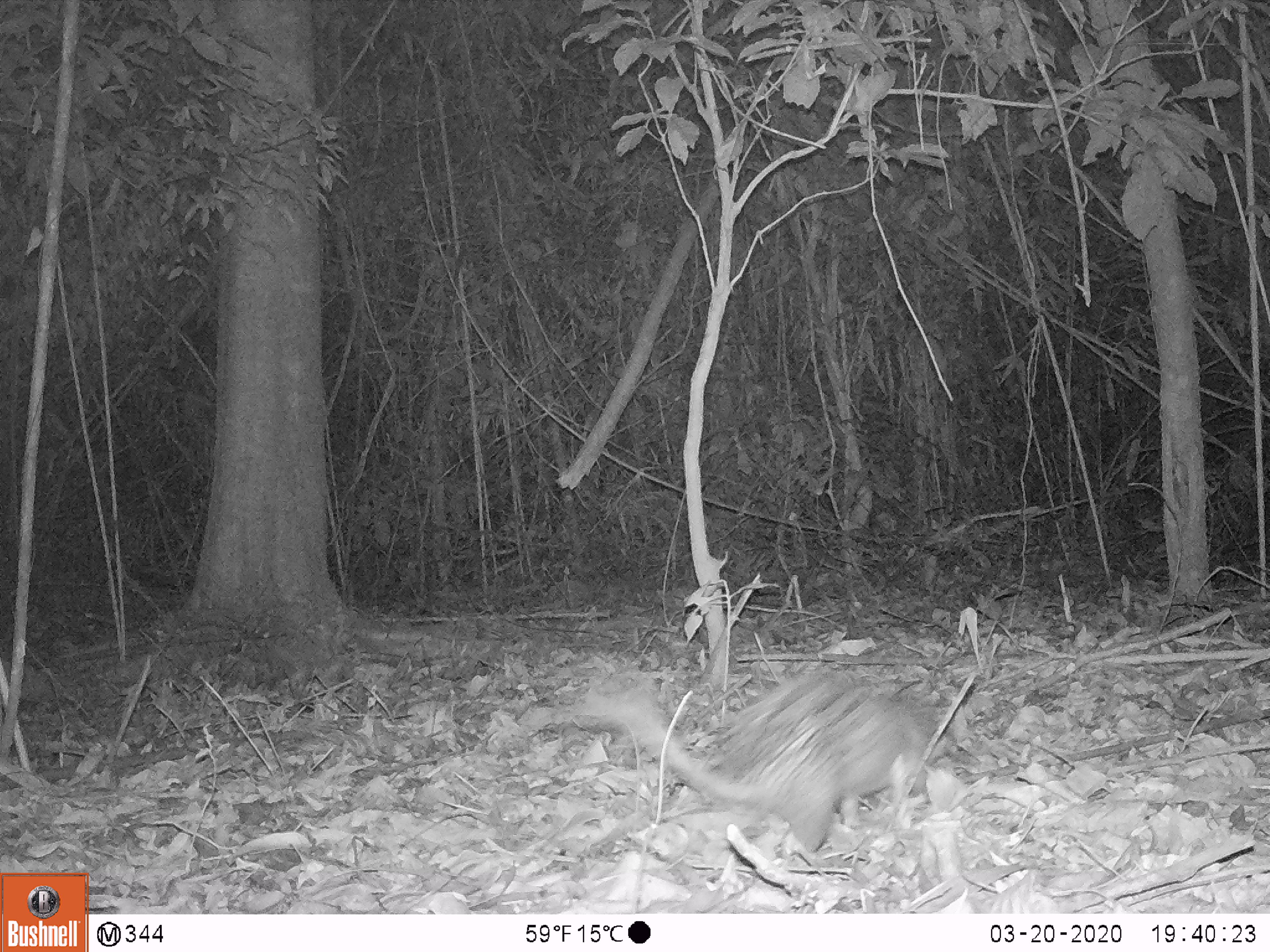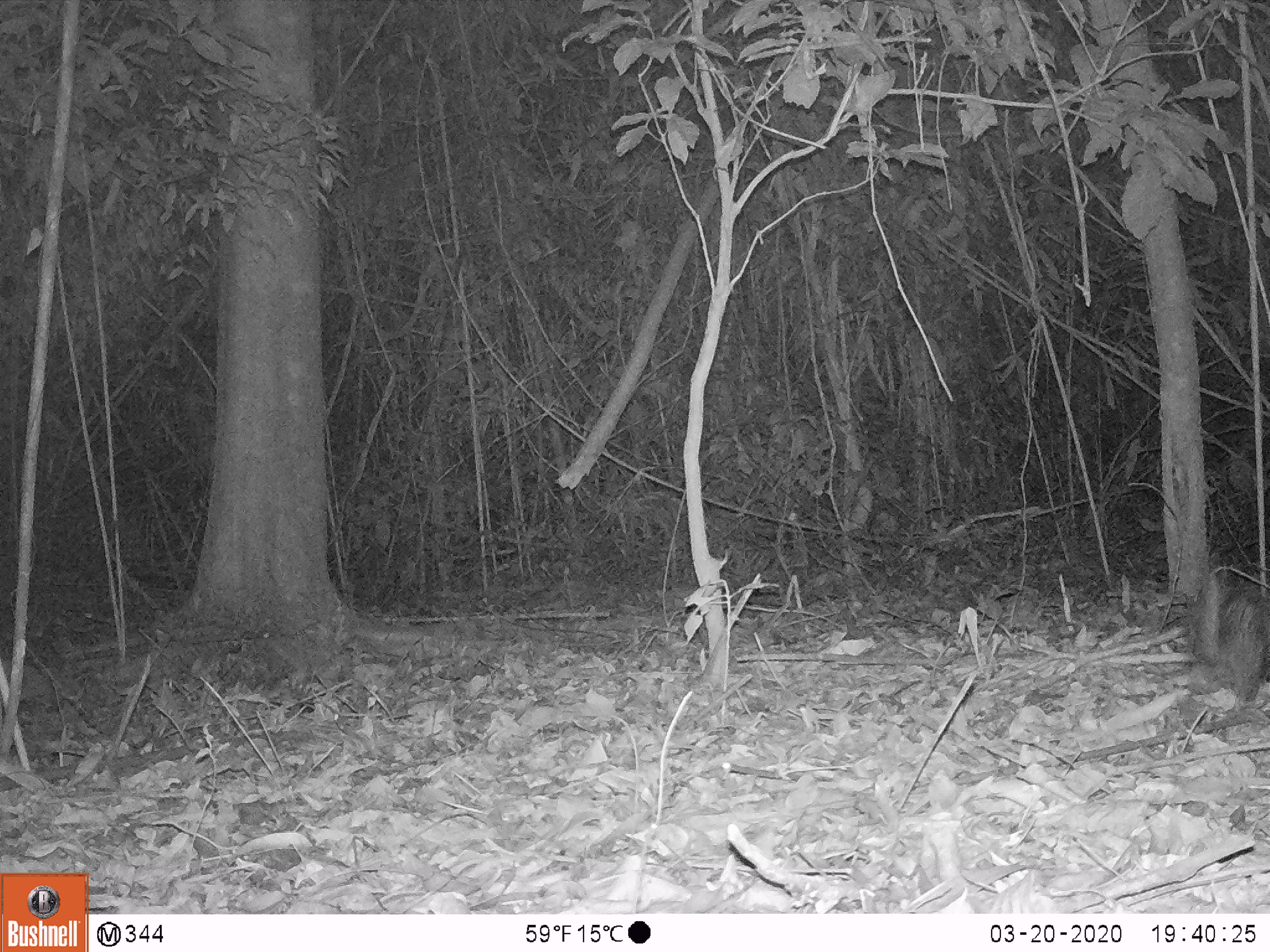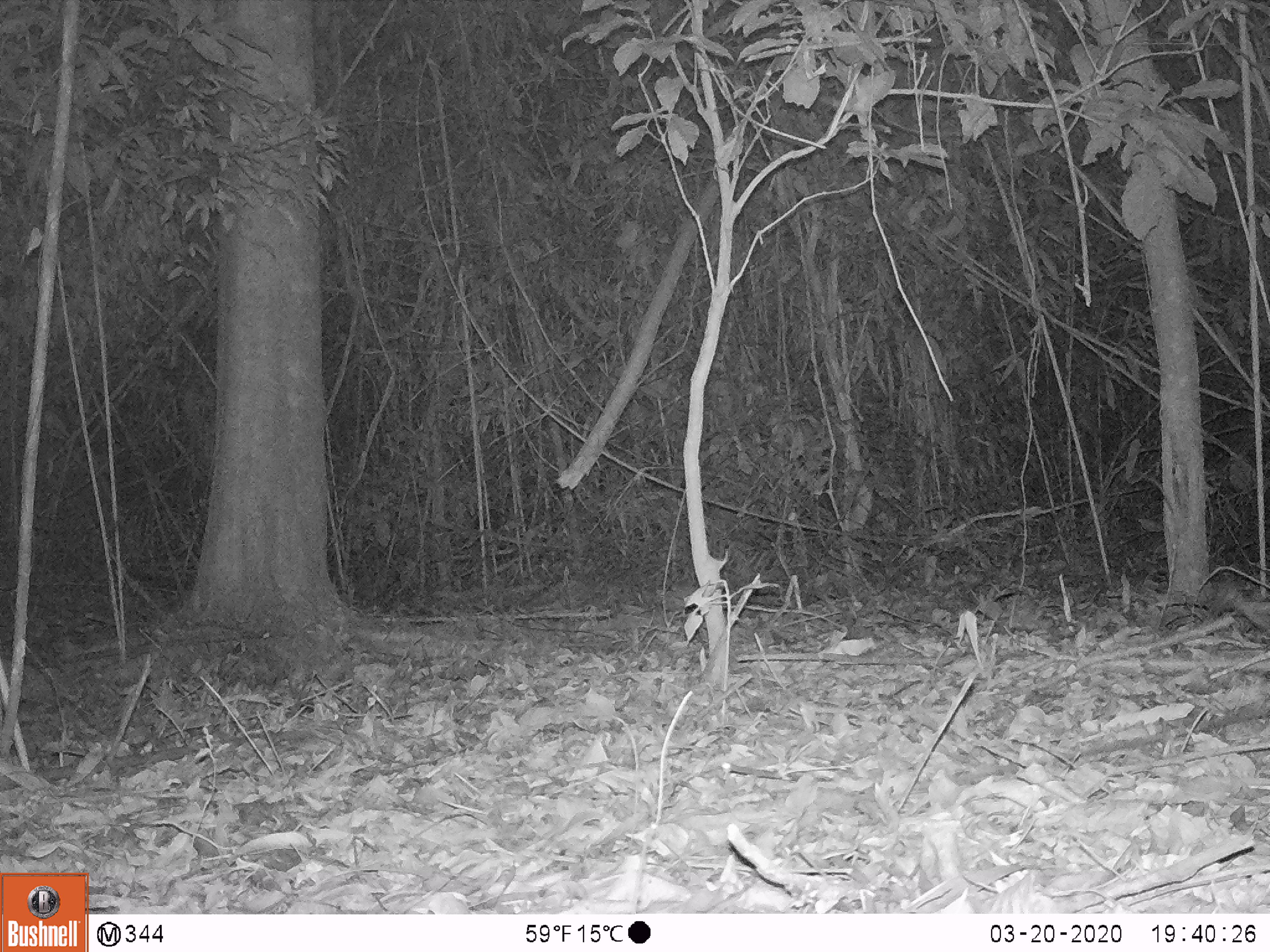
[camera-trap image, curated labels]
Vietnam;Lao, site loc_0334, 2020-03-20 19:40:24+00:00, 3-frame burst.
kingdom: Animalia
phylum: Chordata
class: Mammalia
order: Rodentia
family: Hystricidae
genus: Atherurus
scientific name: Atherurus macrourus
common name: asiatic brush-tailed porcupine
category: asiatic brush tailed porcupine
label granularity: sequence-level